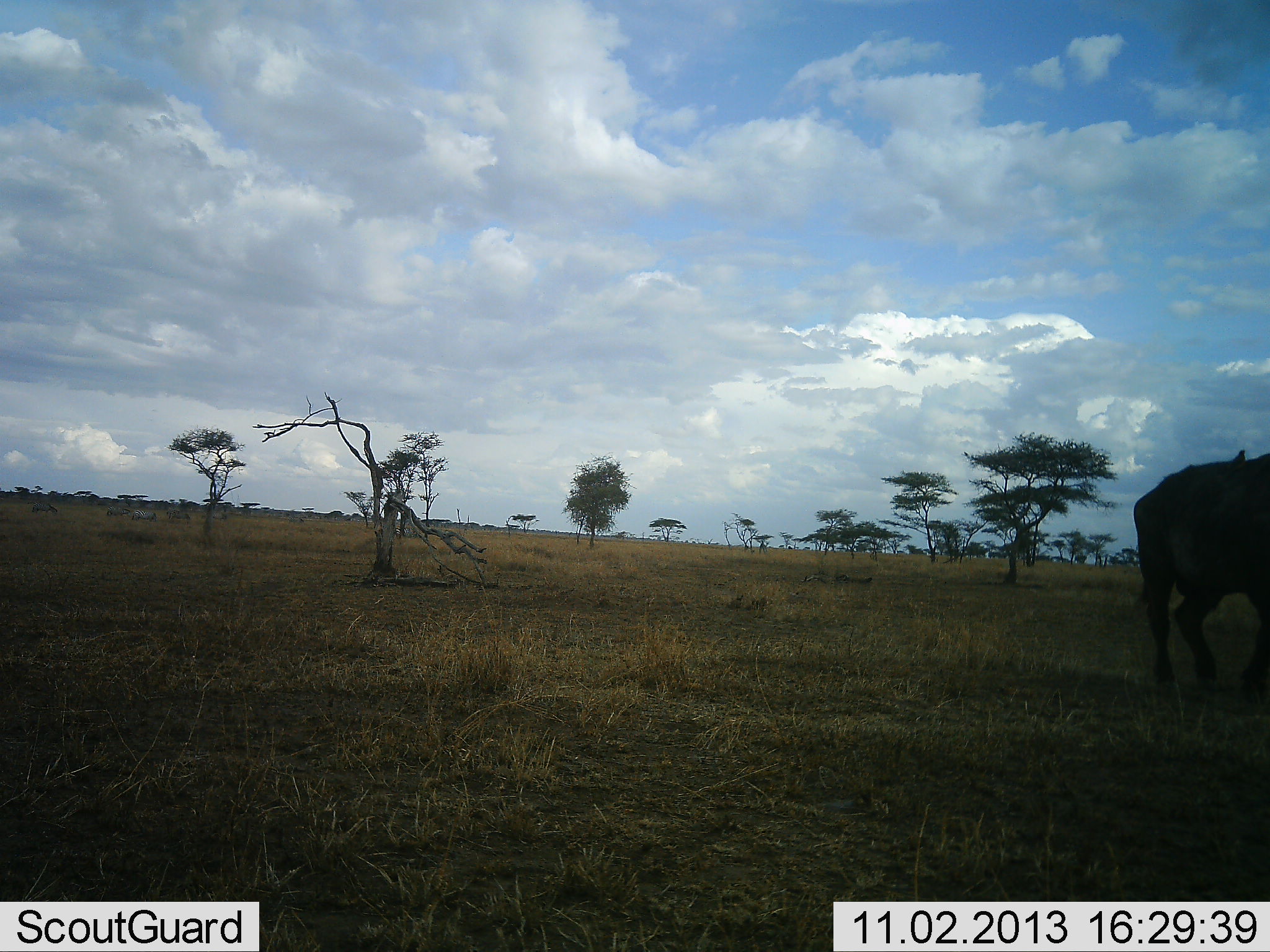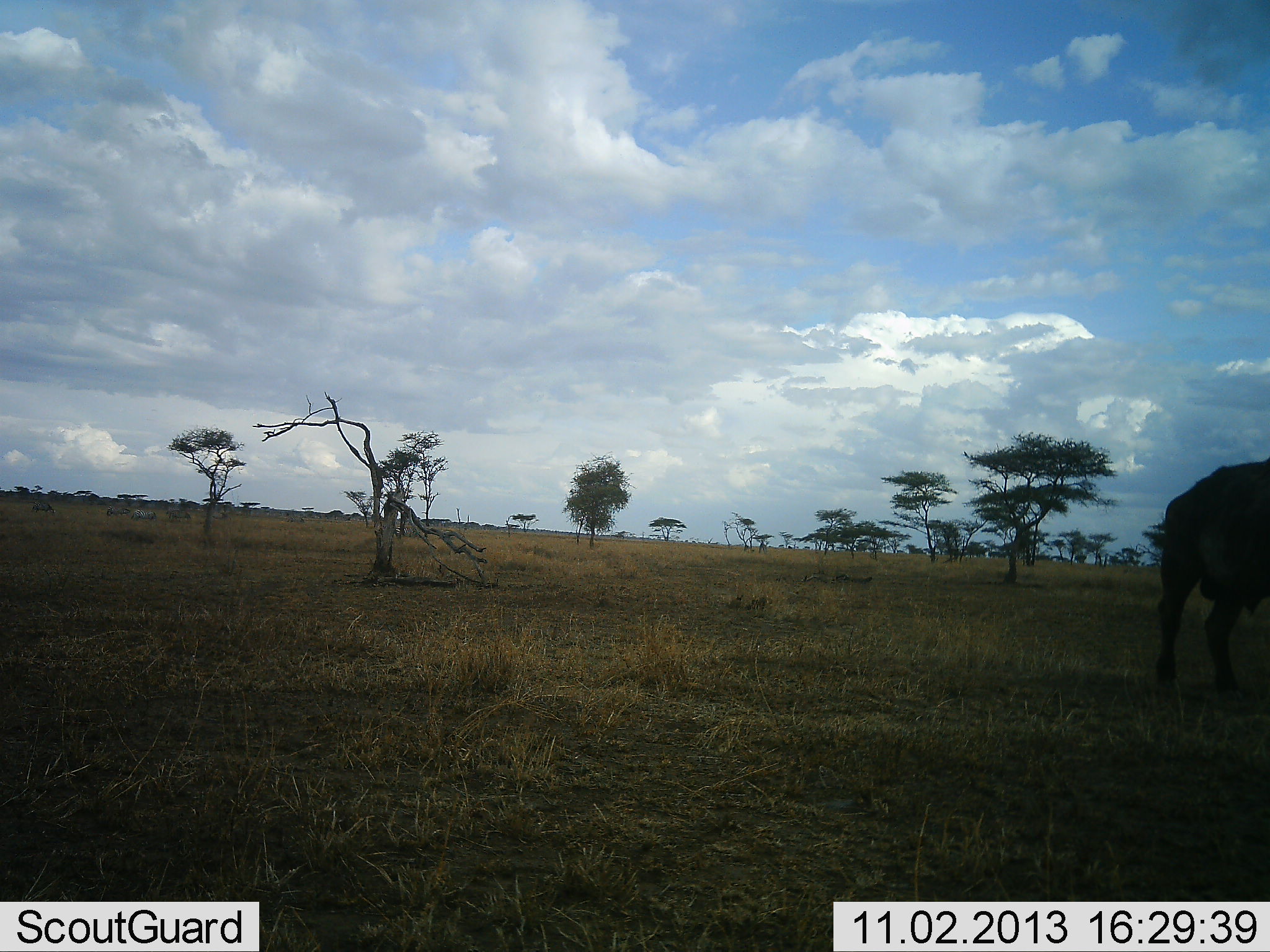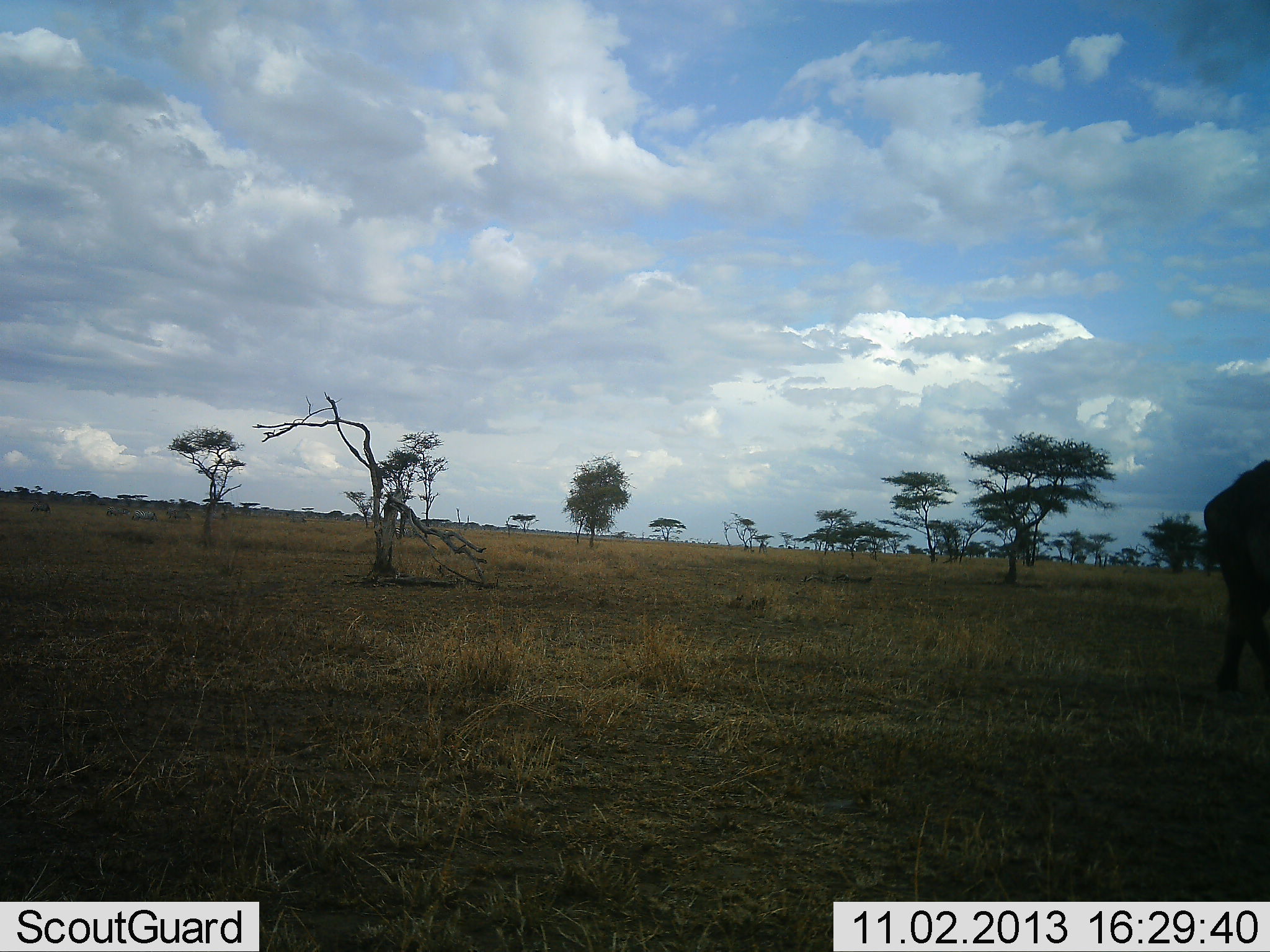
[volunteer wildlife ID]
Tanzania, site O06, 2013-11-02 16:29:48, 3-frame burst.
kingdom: Animalia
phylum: Chordata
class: Mammalia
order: Artiodactyla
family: Bovidae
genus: Syncerus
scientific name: Syncerus caffer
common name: cape buffalo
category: buffalo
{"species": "buffalo (cape buffalo) (Syncerus caffer)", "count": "1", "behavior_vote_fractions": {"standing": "21%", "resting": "0%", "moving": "86%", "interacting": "0%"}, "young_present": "0%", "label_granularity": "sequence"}